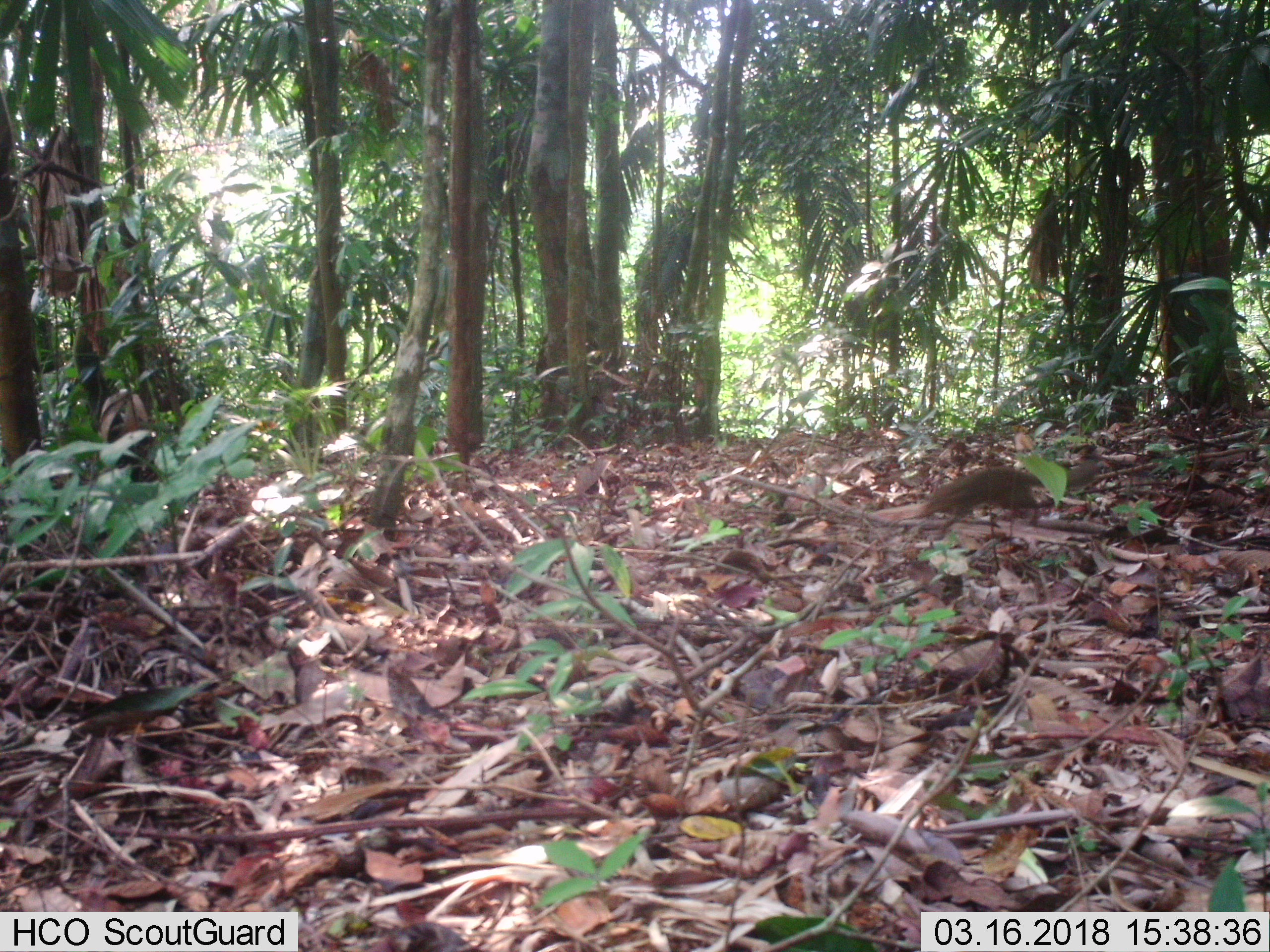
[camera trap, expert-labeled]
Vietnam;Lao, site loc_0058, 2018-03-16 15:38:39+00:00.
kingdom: Animalia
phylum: Chordata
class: Mammalia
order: Rodentia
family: Sciuridae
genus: Callosciurus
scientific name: Callosciurus erythraeus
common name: pallas's squirrel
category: pallass squirrel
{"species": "pallass squirrel (pallas's squirrel) (Callosciurus erythraeus)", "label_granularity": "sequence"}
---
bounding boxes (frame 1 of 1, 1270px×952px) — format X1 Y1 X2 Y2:
pallass squirrel: 866 455 1097 529